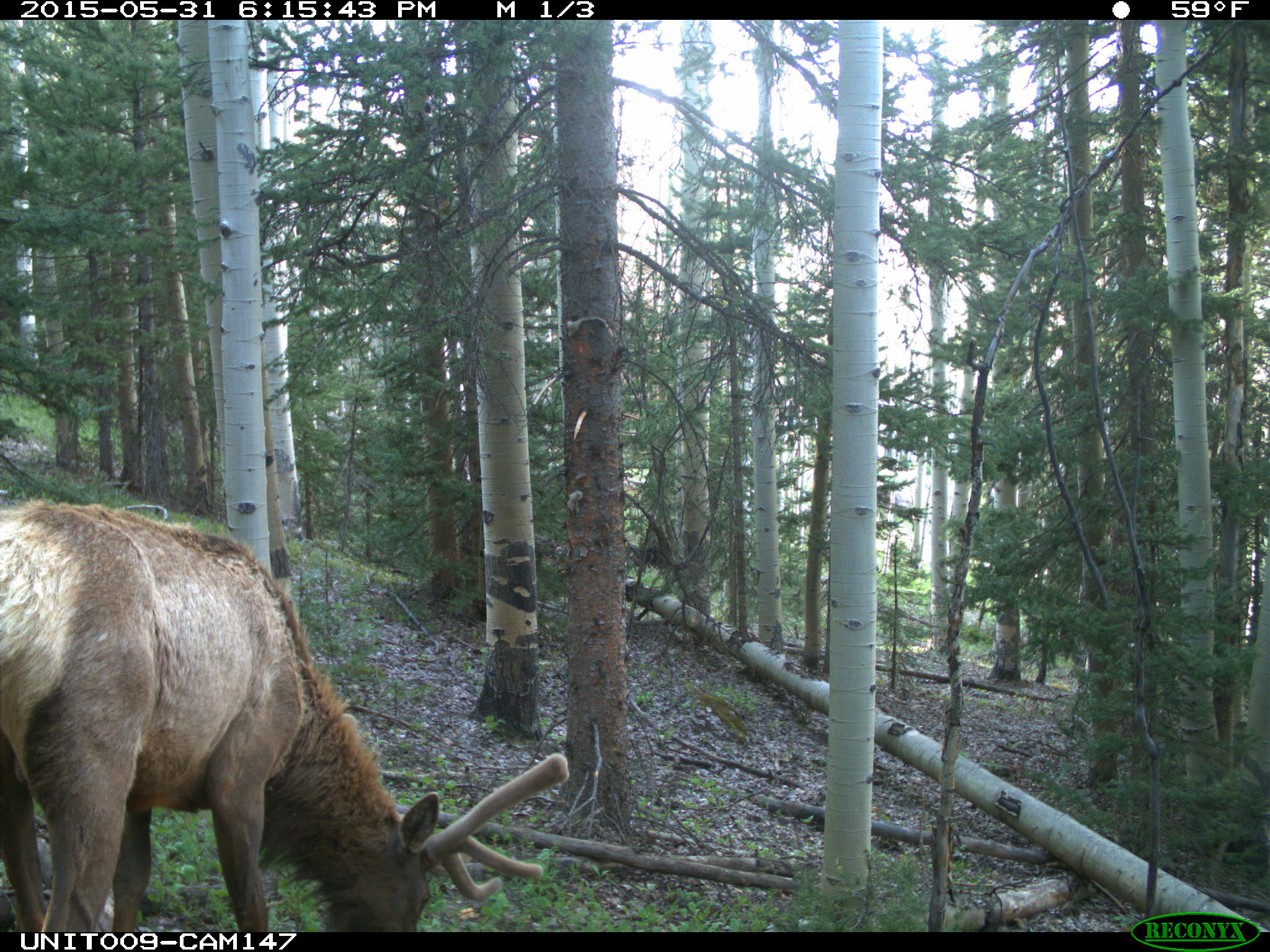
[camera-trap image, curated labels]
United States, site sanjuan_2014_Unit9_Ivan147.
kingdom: Animalia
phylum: Chordata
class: Mammalia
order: Artiodactyla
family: Cervidae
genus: Cervus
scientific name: Cervus elaphus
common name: red deer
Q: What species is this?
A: Cervus elaphus (red deer).